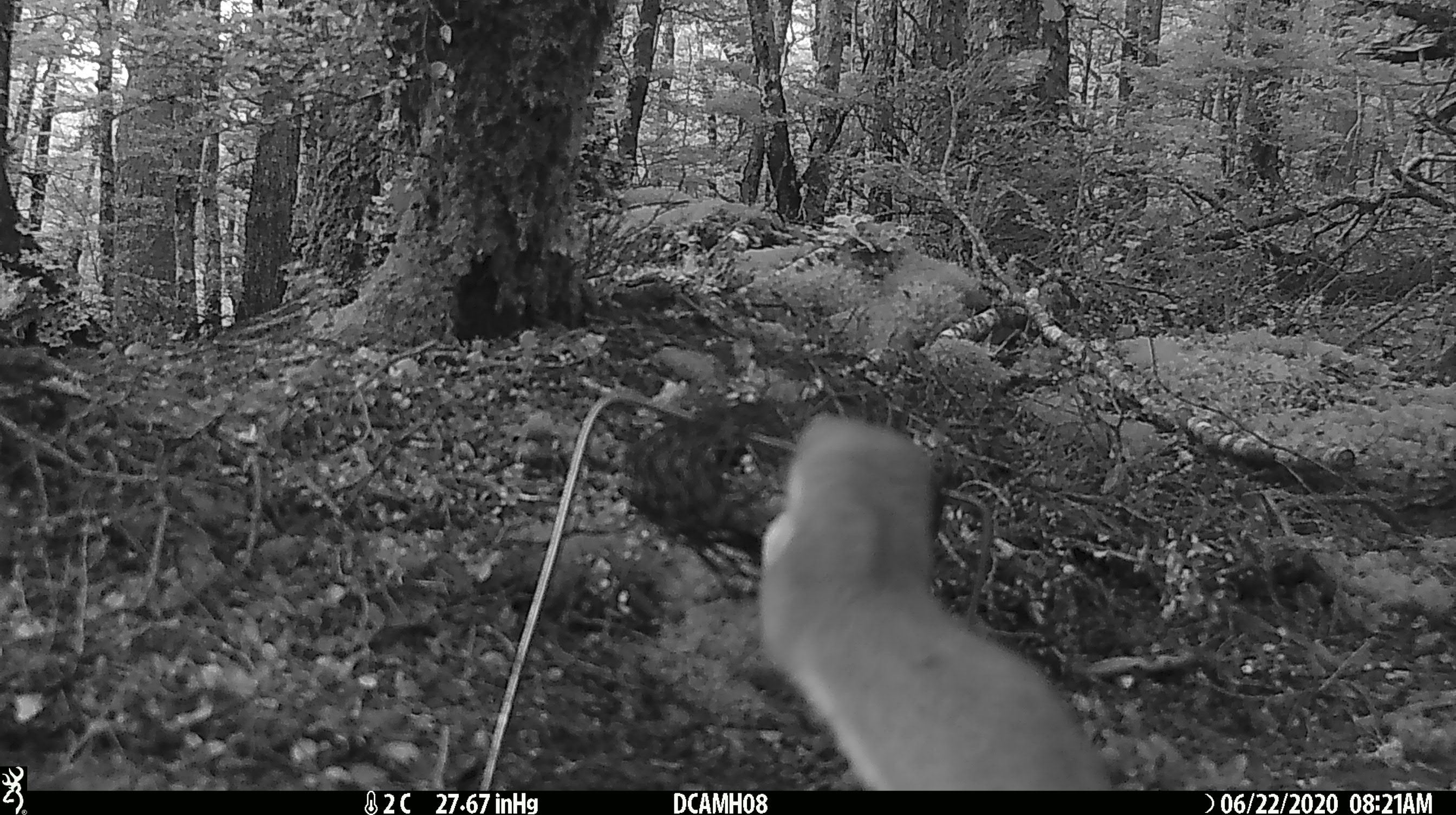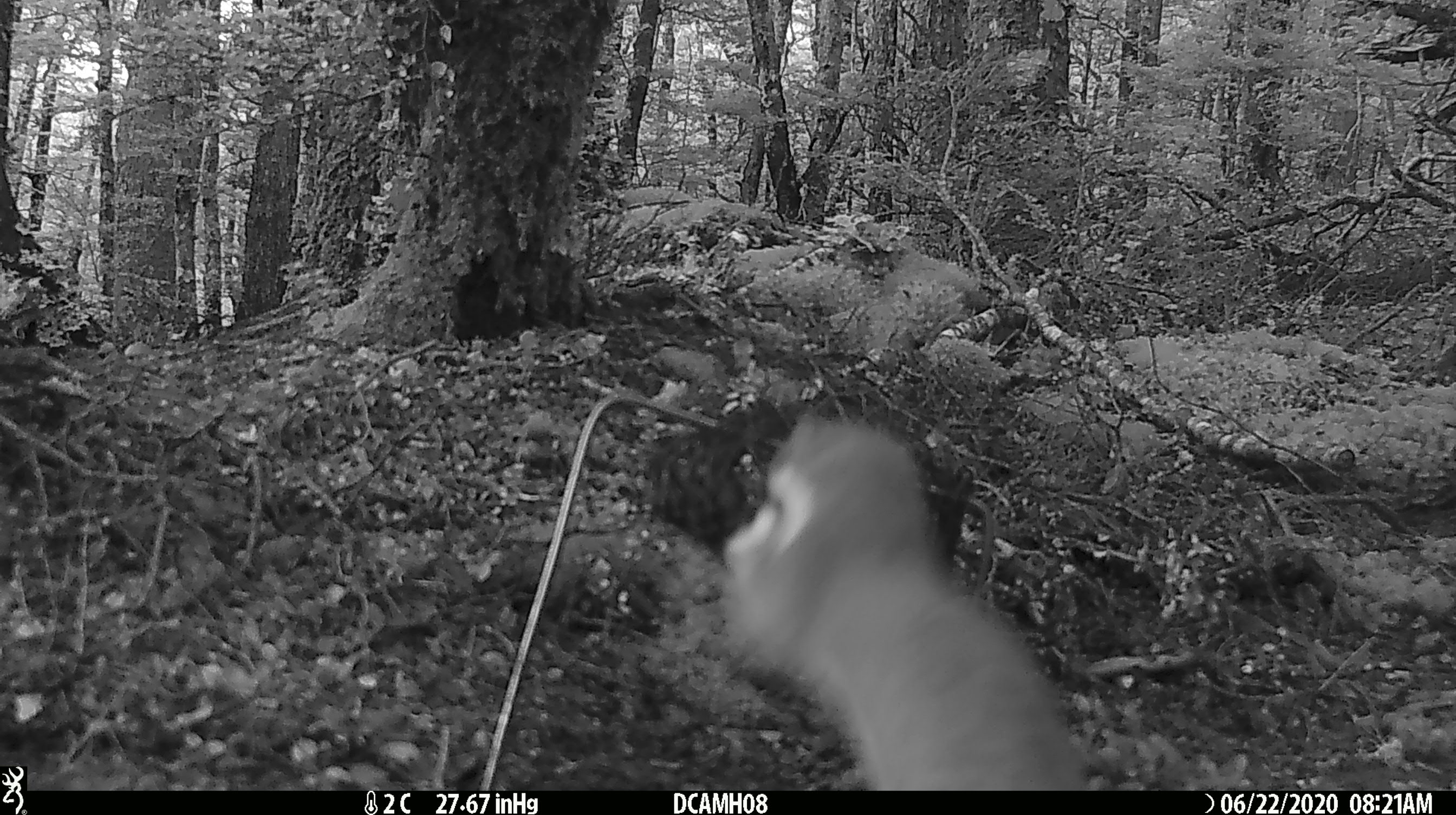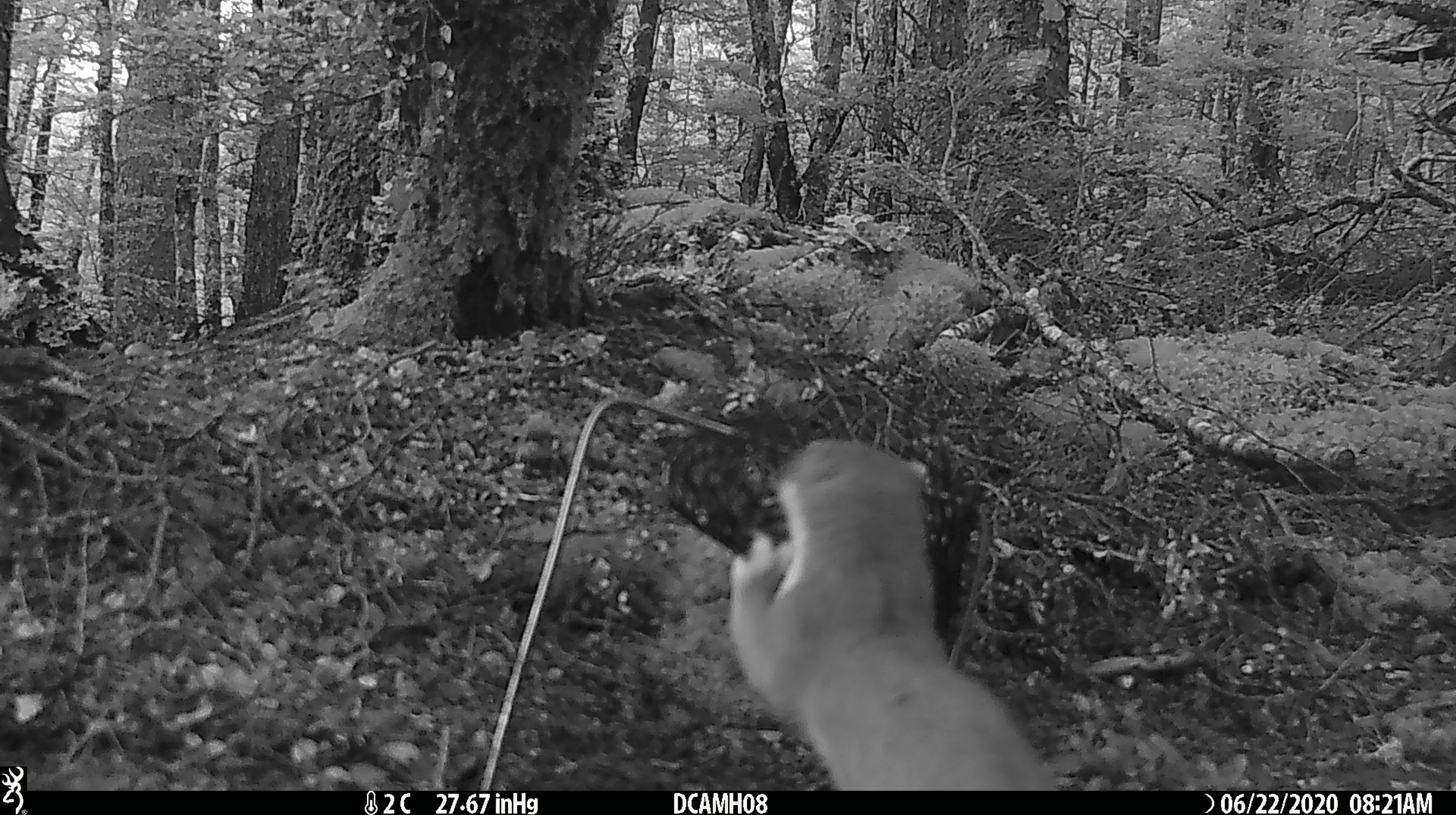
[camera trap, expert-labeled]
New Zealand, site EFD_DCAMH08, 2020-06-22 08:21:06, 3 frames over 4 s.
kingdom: Animalia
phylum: Chordata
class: Mammalia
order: Carnivora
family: Mustelidae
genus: Mustela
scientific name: Mustela erminea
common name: stoat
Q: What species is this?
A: Stoat (Mustela erminea).